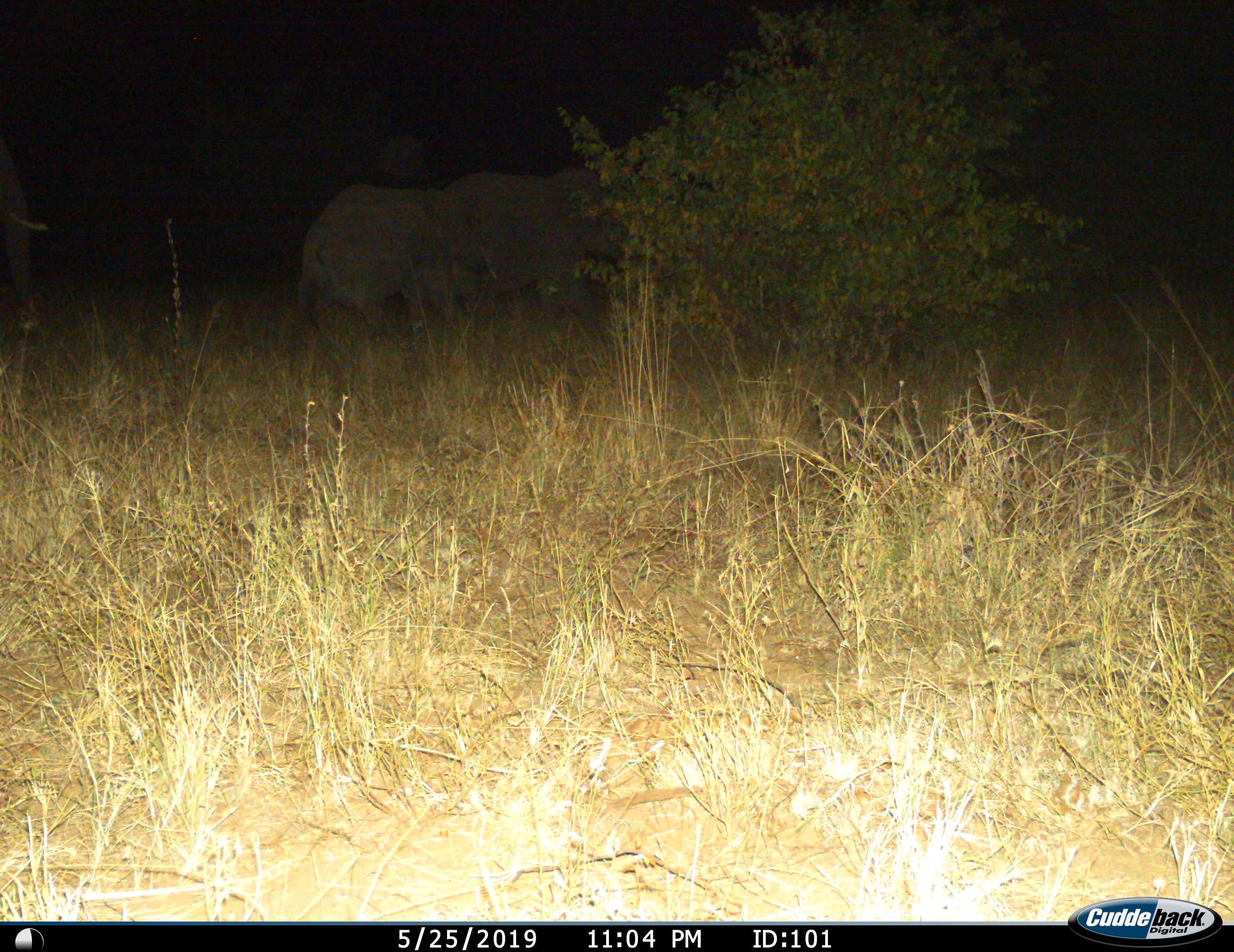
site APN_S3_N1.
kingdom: Animalia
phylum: Chordata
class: Mammalia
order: Proboscidea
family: Elephantidae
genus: Loxodonta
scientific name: Loxodonta africana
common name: african bush elephant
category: elephant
Elephant (african bush elephant) (Loxodonta africana), count 2. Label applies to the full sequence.